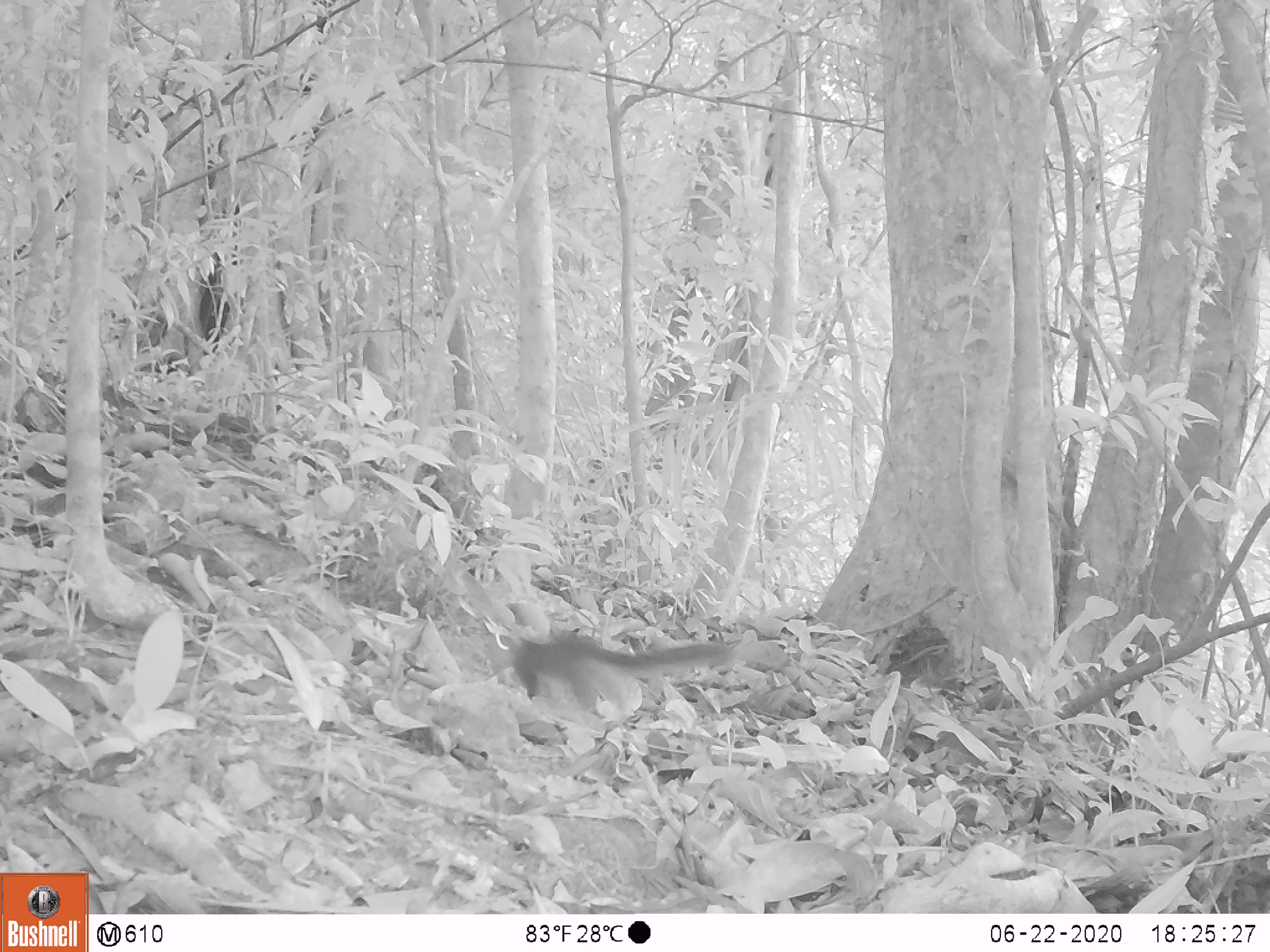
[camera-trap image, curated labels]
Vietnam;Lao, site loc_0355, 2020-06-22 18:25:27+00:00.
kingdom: Animalia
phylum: Chordata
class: Mammalia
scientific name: Mammalia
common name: mammal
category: unidentified small mammal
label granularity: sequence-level